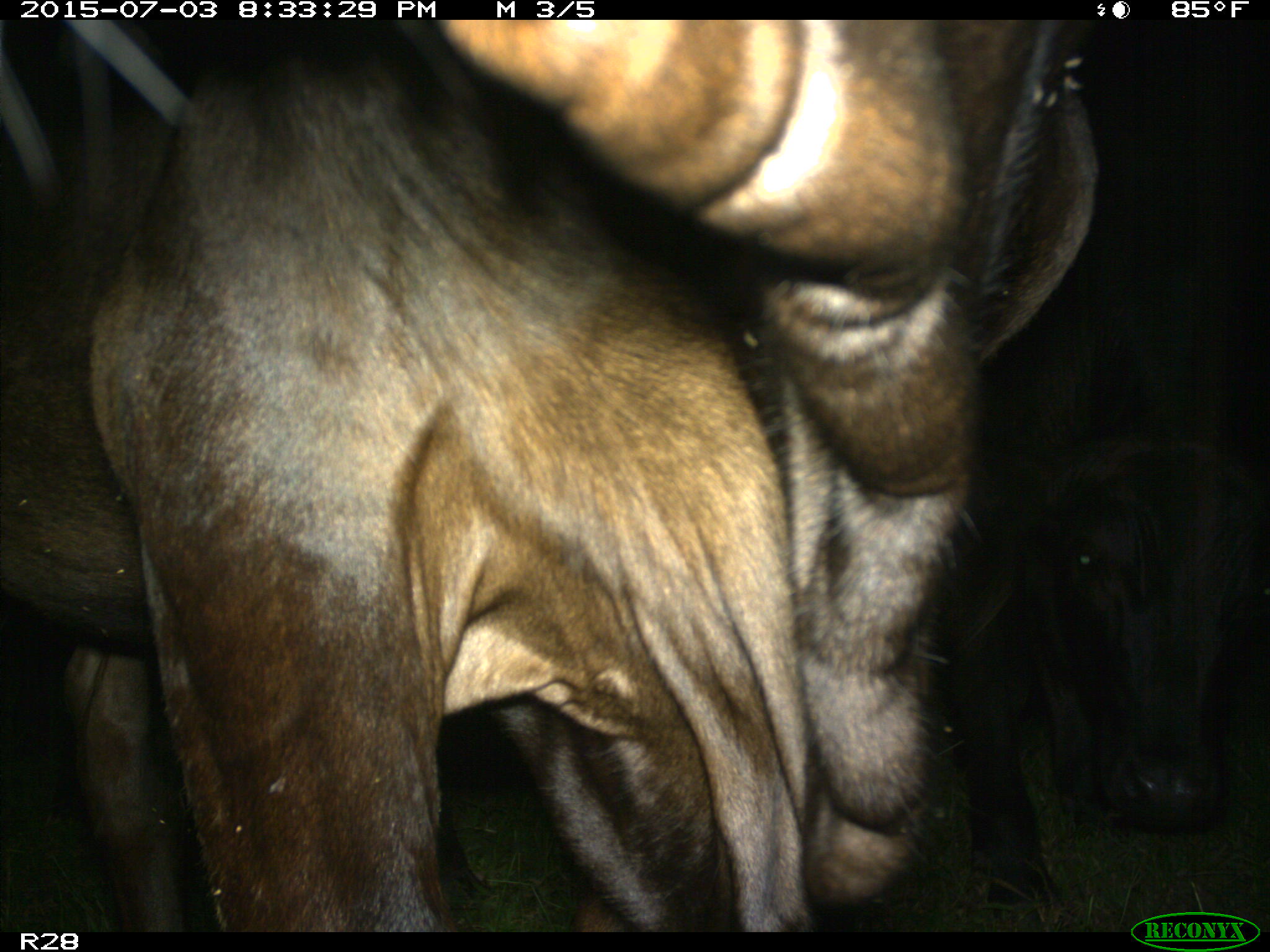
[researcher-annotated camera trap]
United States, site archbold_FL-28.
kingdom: Animalia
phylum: Chordata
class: Mammalia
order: Artiodactyla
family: Bovidae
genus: Bos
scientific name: Bos taurus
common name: domestic cow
Bos taurus (domestic cow).